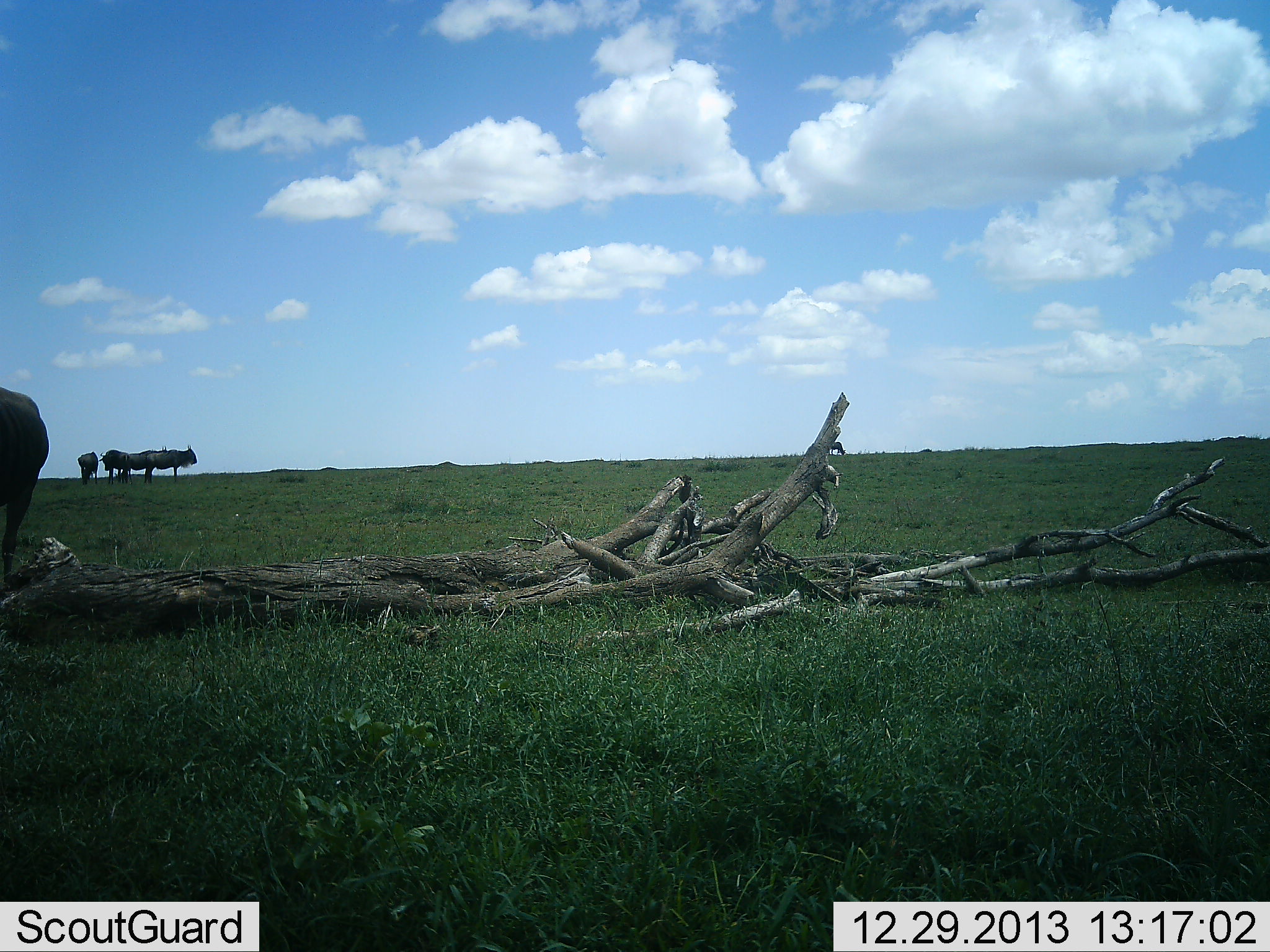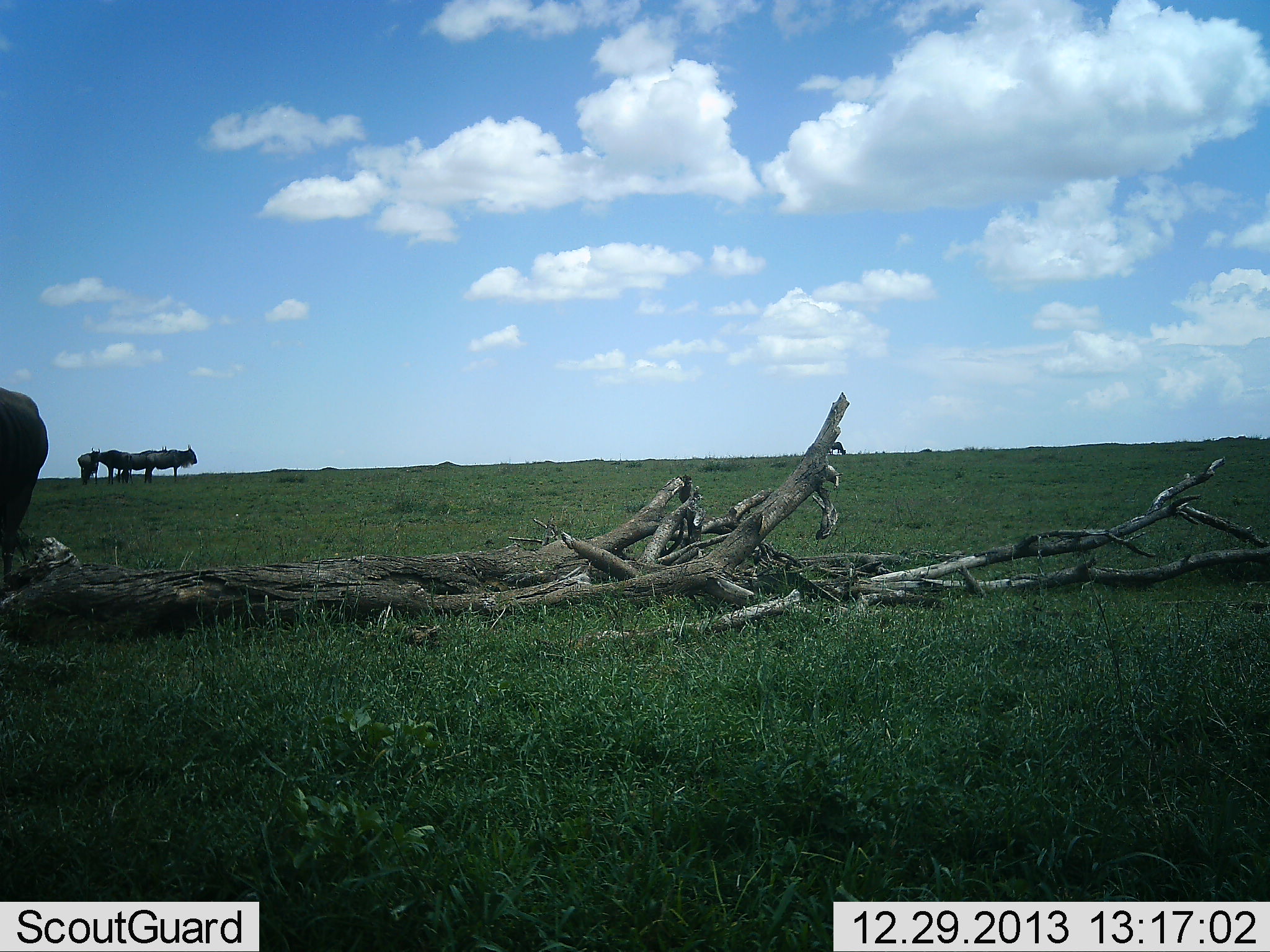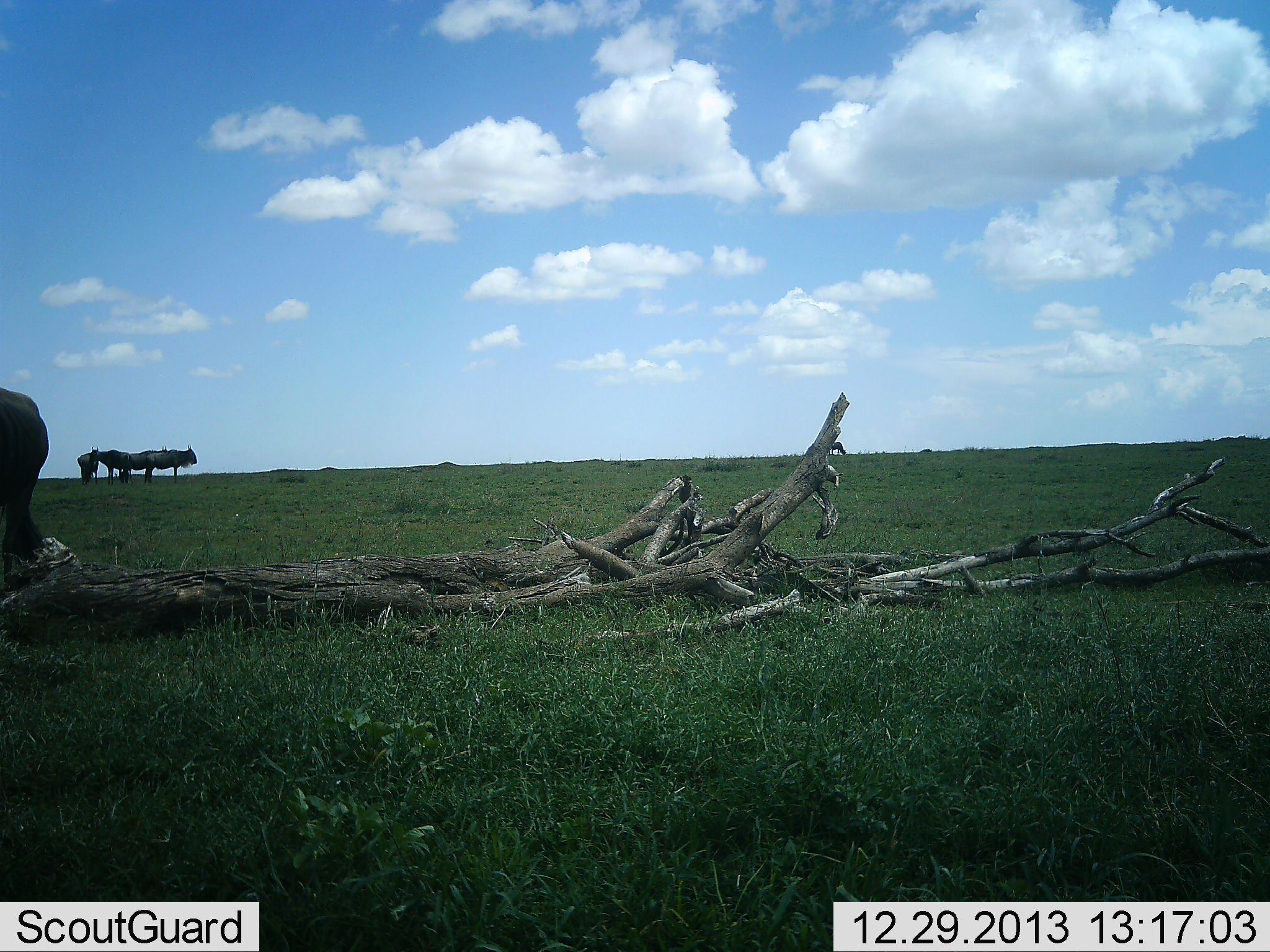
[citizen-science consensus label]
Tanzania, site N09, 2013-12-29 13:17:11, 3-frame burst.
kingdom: Animalia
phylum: Chordata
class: Mammalia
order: Artiodactyla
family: Bovidae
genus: Connochaetes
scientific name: Connochaetes taurinus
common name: blue wildebeest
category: wildebeest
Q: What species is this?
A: Wildebeest (blue wildebeest) (Connochaetes taurinus).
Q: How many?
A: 5.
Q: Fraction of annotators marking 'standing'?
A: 100%.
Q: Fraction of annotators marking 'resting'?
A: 0%.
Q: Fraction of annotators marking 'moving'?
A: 0%.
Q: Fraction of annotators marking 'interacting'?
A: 9%.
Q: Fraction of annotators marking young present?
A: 0%.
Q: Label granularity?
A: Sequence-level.